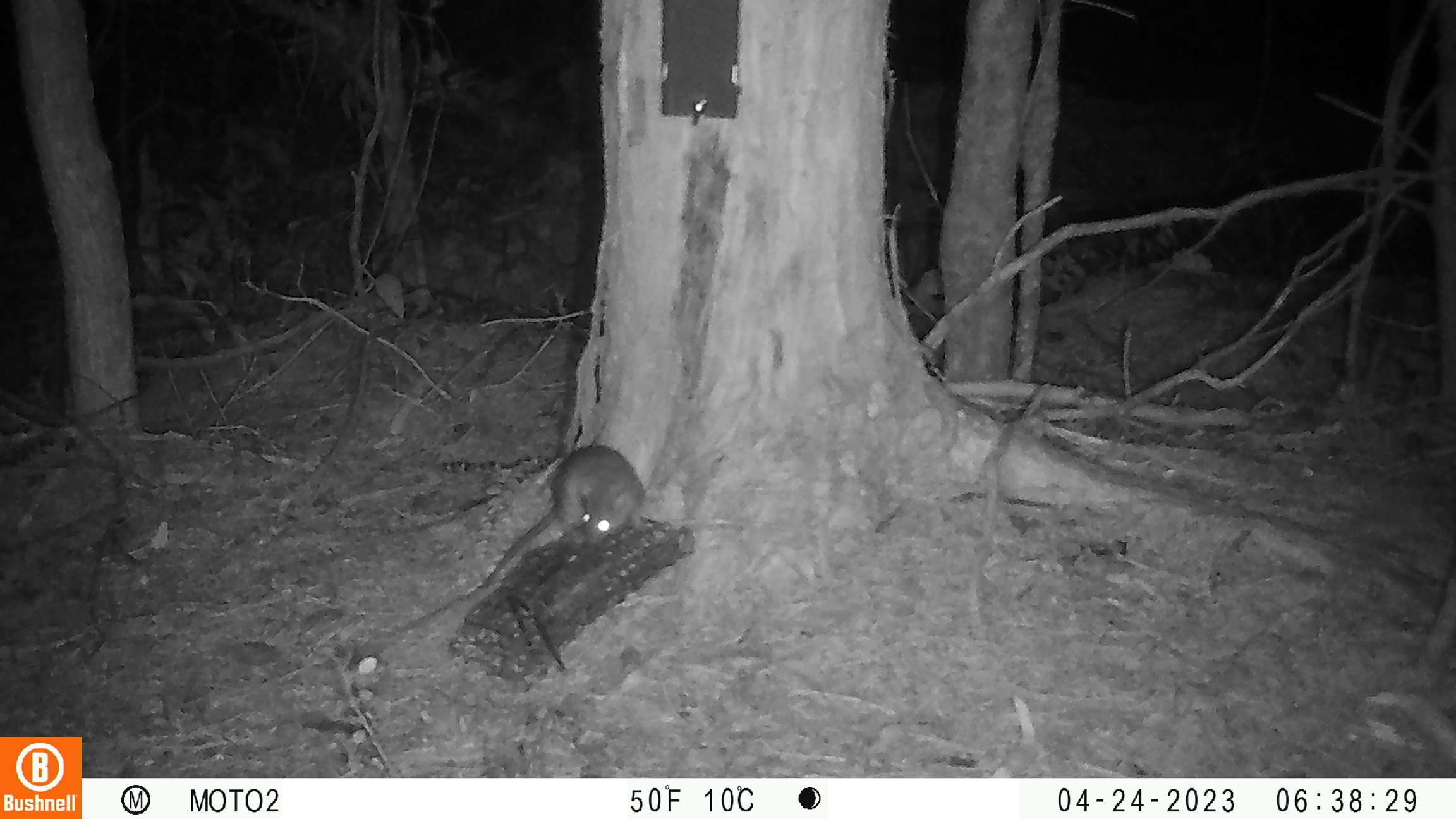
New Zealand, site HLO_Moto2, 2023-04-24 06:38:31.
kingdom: Animalia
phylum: Chordata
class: Mammalia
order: Rodentia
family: Muridae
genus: Rattus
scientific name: Rattus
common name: rat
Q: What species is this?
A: Rat (Rattus).